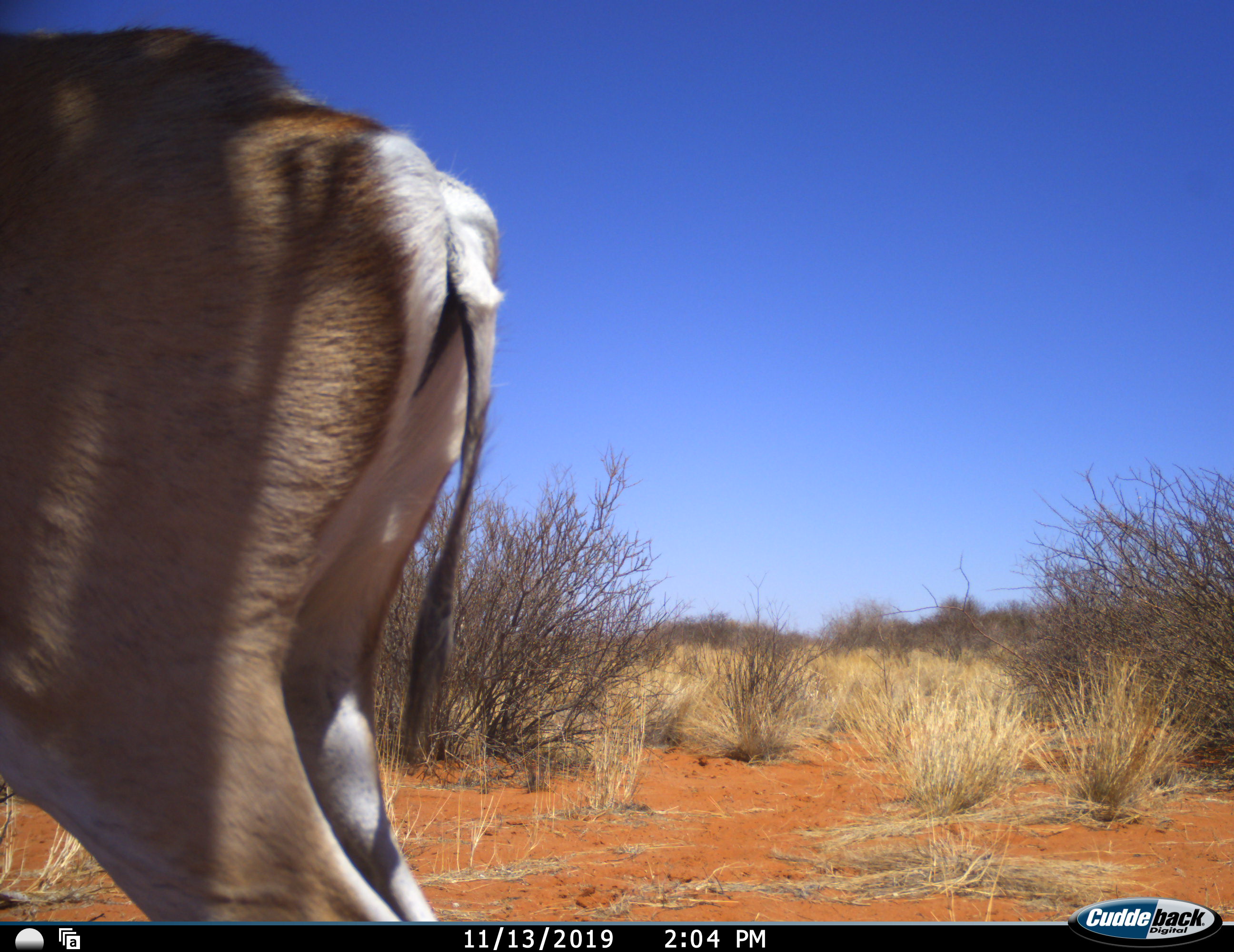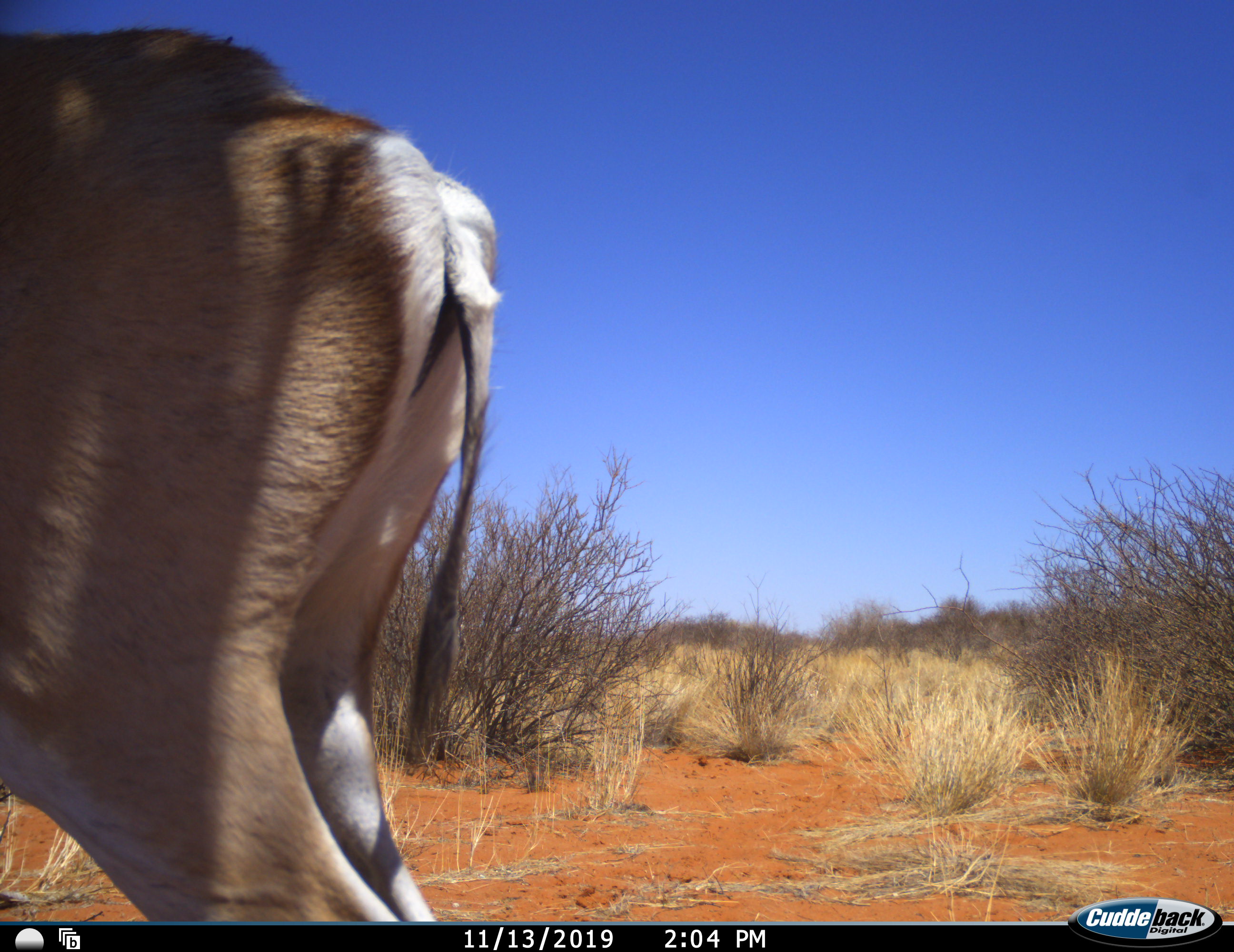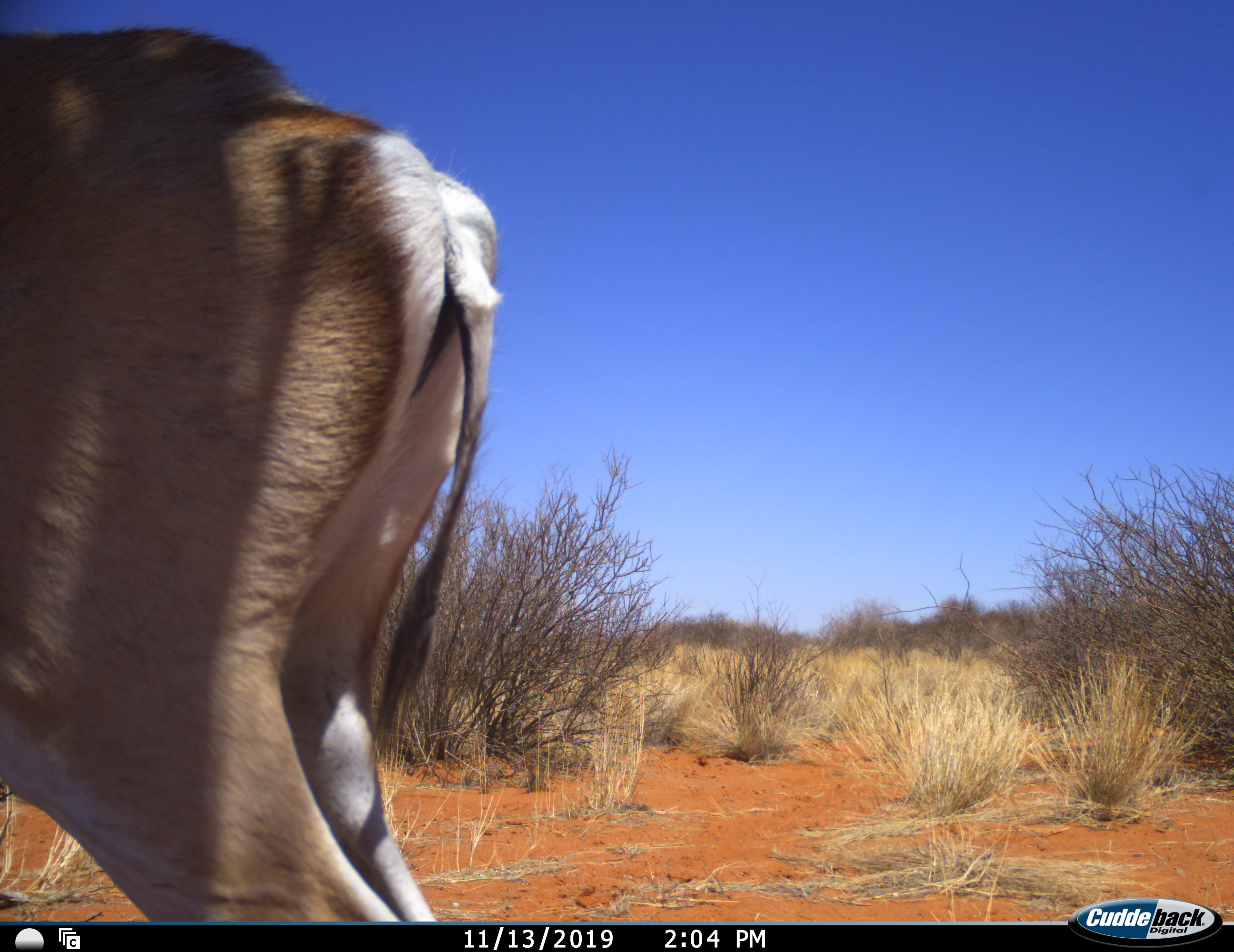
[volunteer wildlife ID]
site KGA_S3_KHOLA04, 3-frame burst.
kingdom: Animalia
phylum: Chordata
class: Mammalia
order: Artiodactyla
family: Bovidae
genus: Antidorcas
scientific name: Antidorcas marsupialis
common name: springbok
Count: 1.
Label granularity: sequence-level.